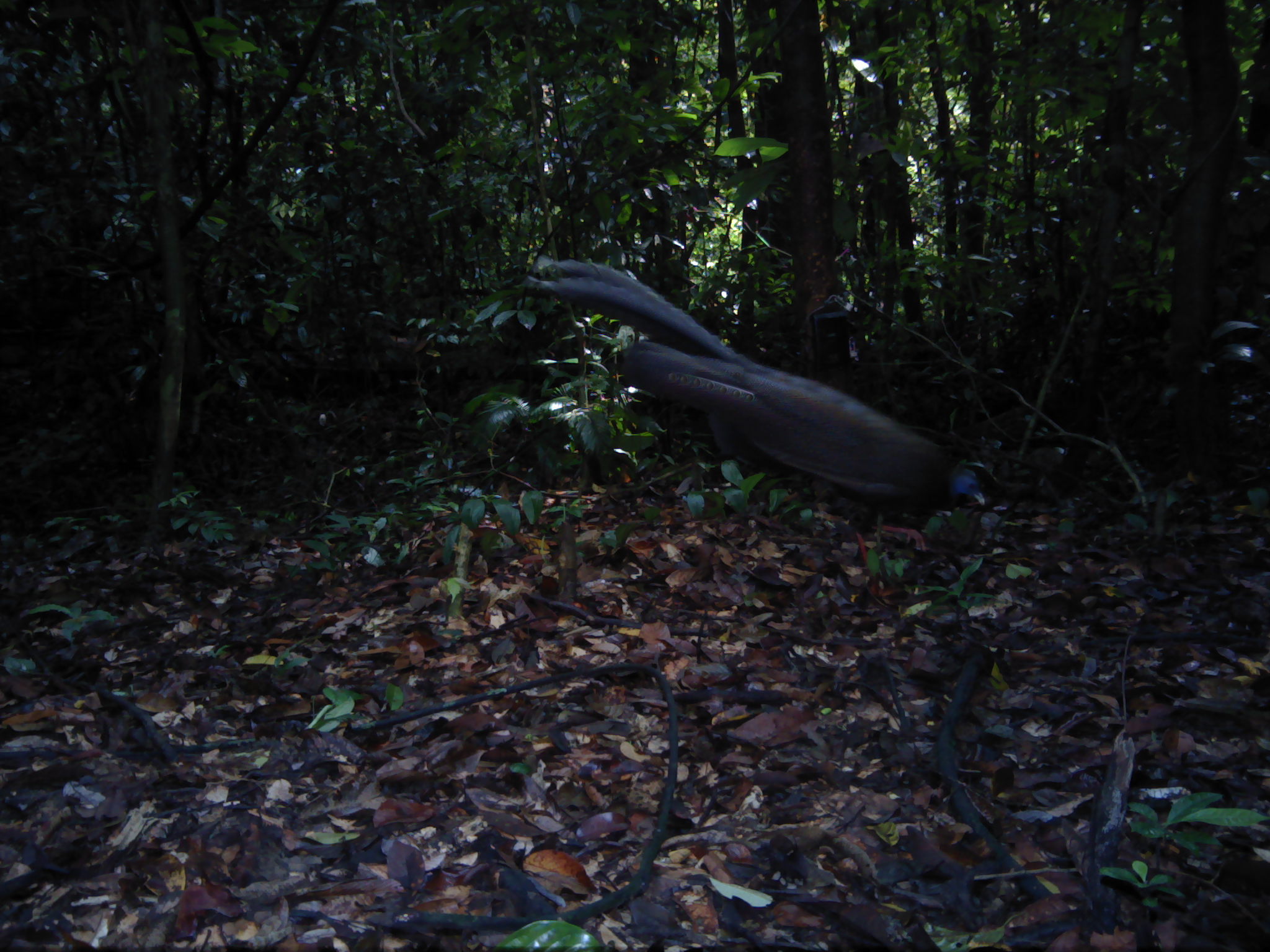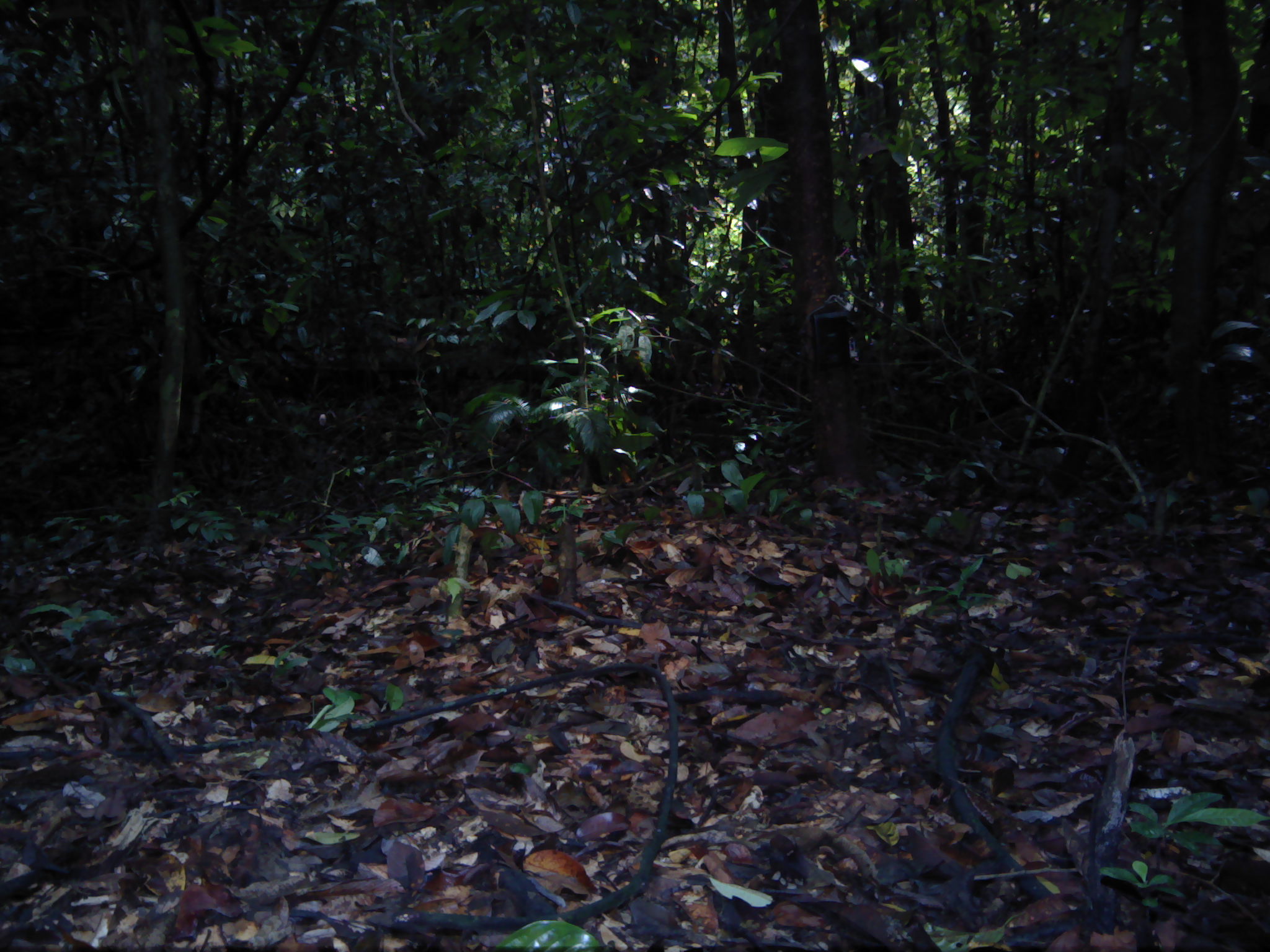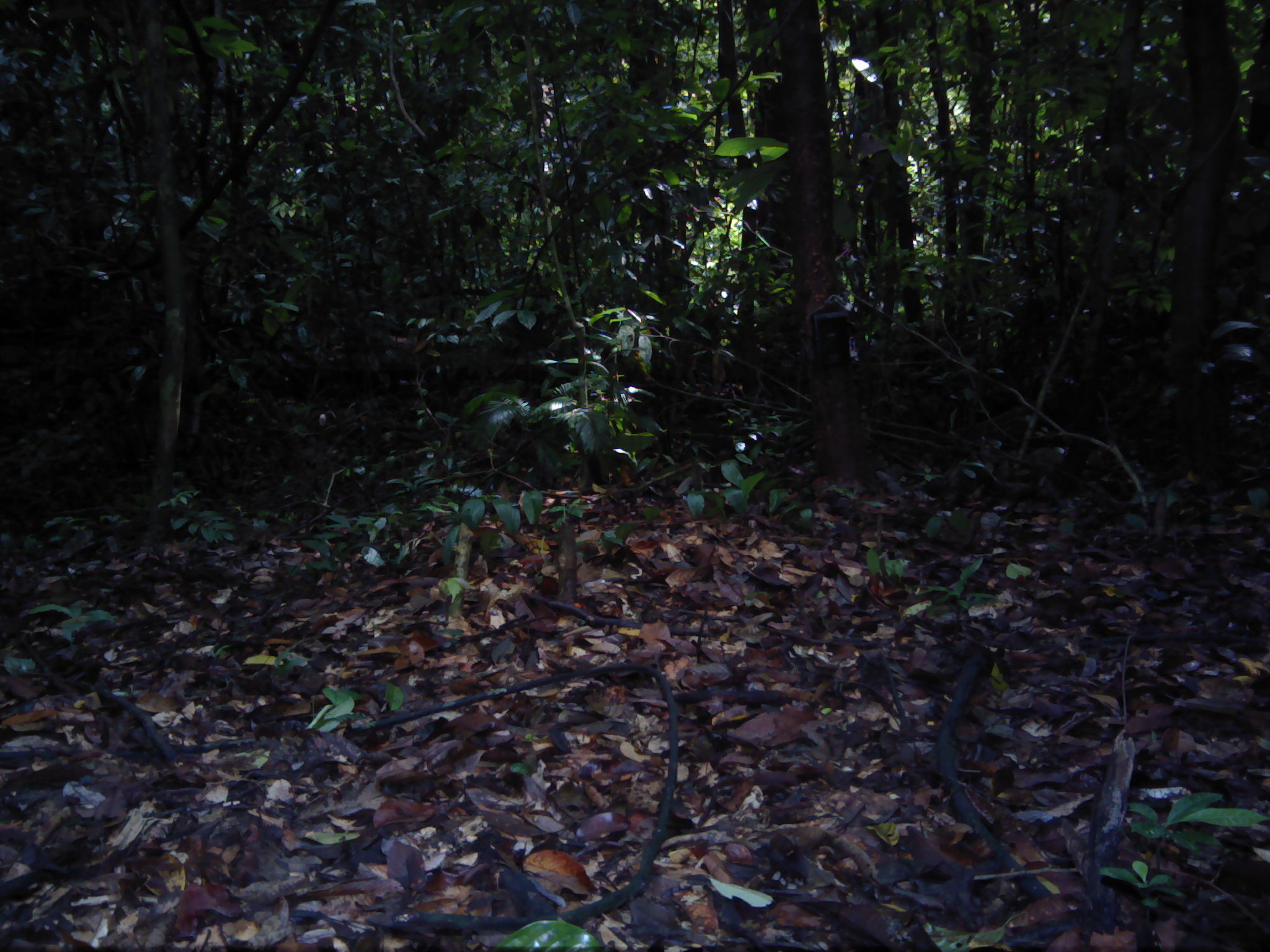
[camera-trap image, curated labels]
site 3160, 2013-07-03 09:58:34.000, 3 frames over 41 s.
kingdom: Animalia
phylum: Chordata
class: Aves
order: Galliformes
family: Phasianidae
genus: Argusianus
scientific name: Argusianus argus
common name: great argus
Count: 1.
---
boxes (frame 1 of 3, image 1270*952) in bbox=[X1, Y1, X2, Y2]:
argusianus argus: bbox=[527, 254, 985, 599]